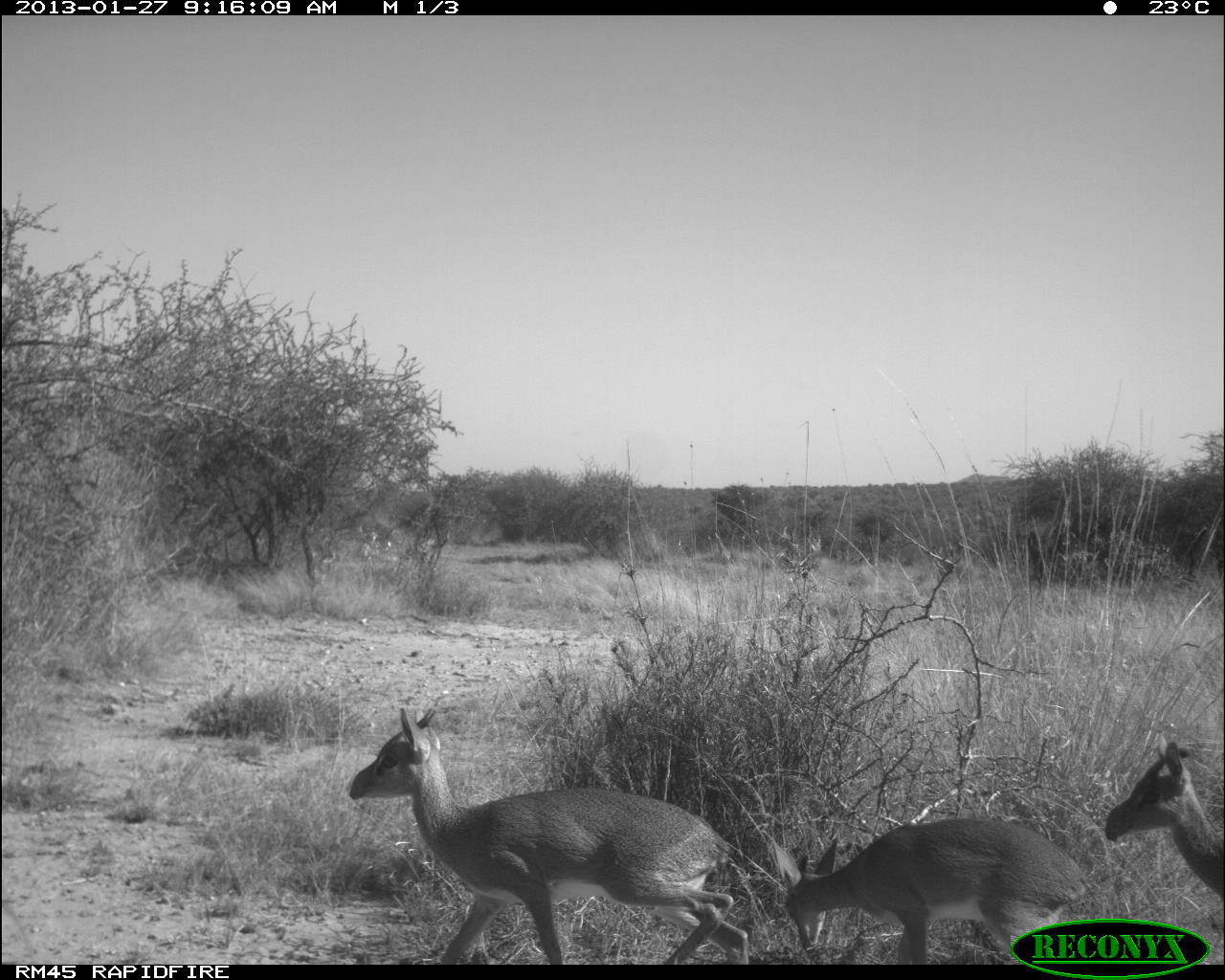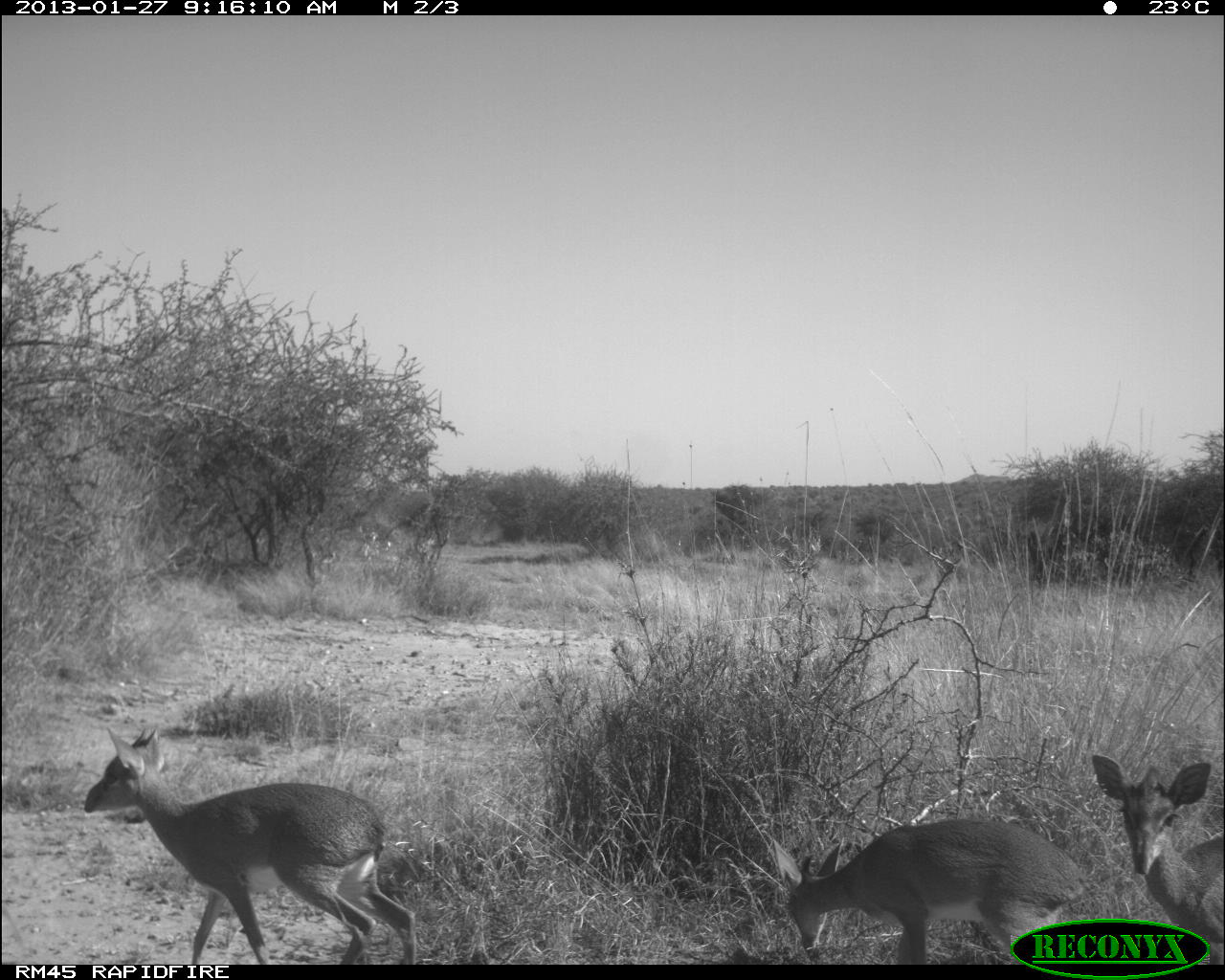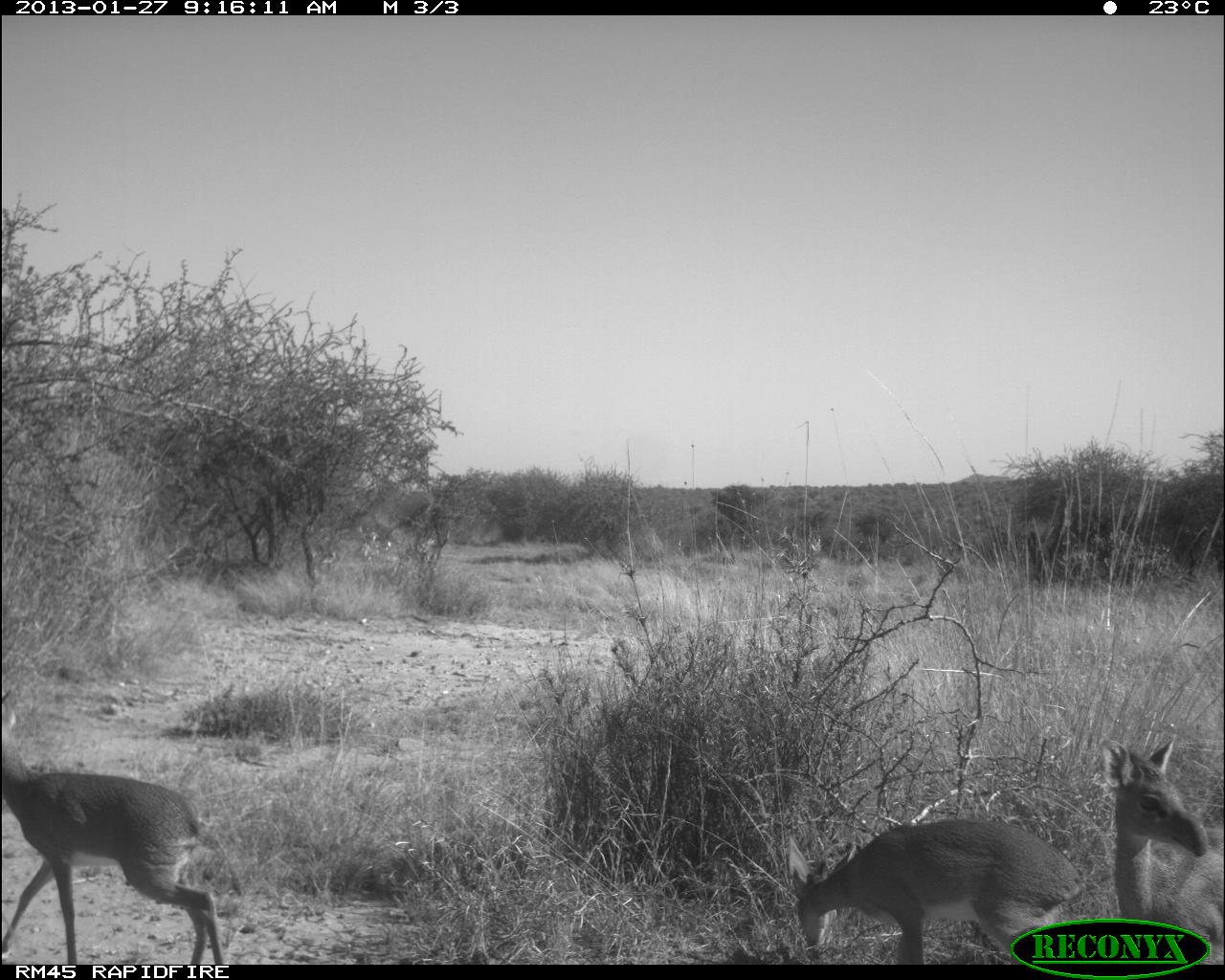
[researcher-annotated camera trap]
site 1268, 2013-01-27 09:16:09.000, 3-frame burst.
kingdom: Animalia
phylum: Chordata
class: Mammalia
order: Artiodactyla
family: Bovidae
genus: Madoqua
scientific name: Madoqua guentheri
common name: günther's dik-dik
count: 3